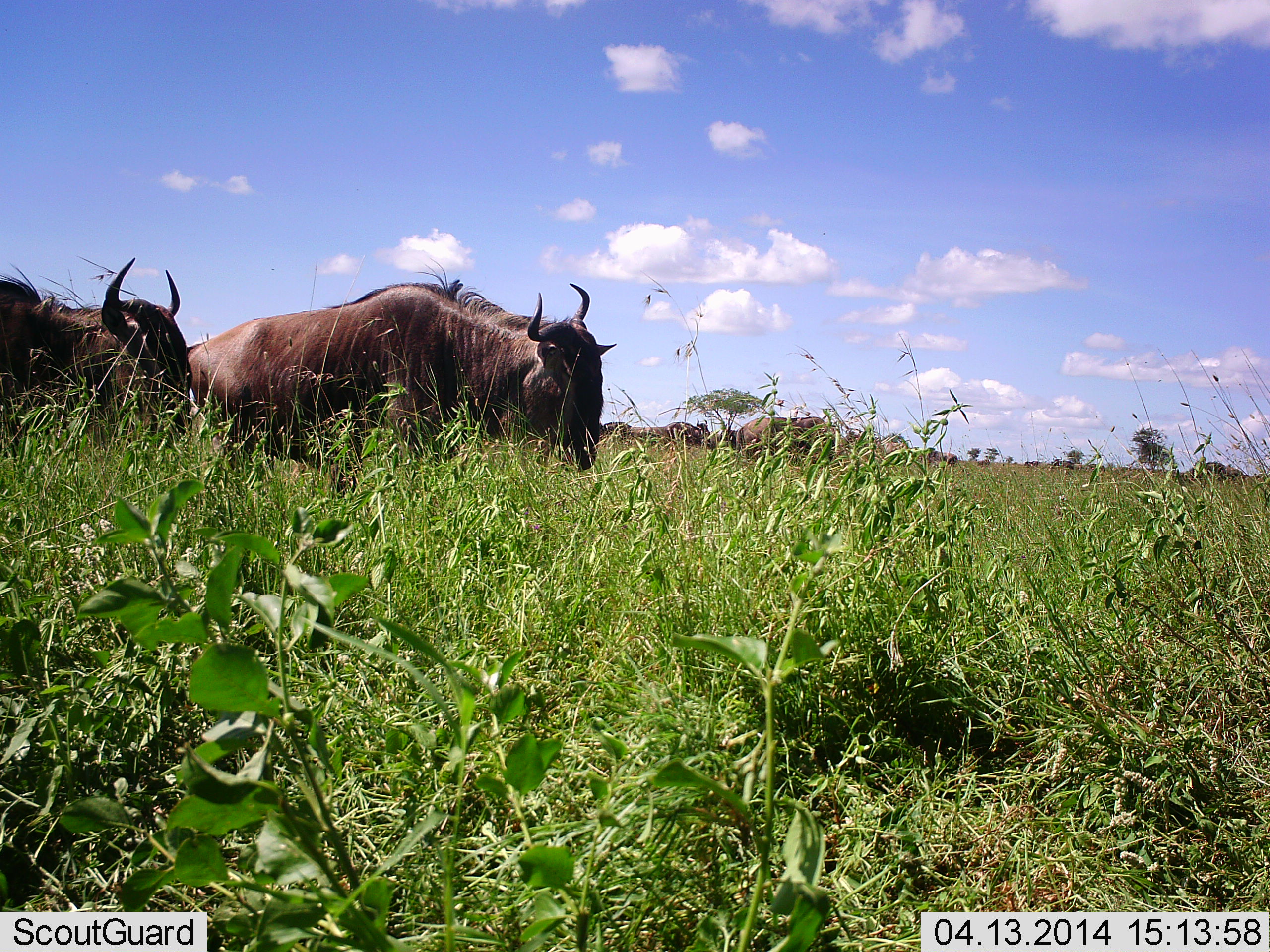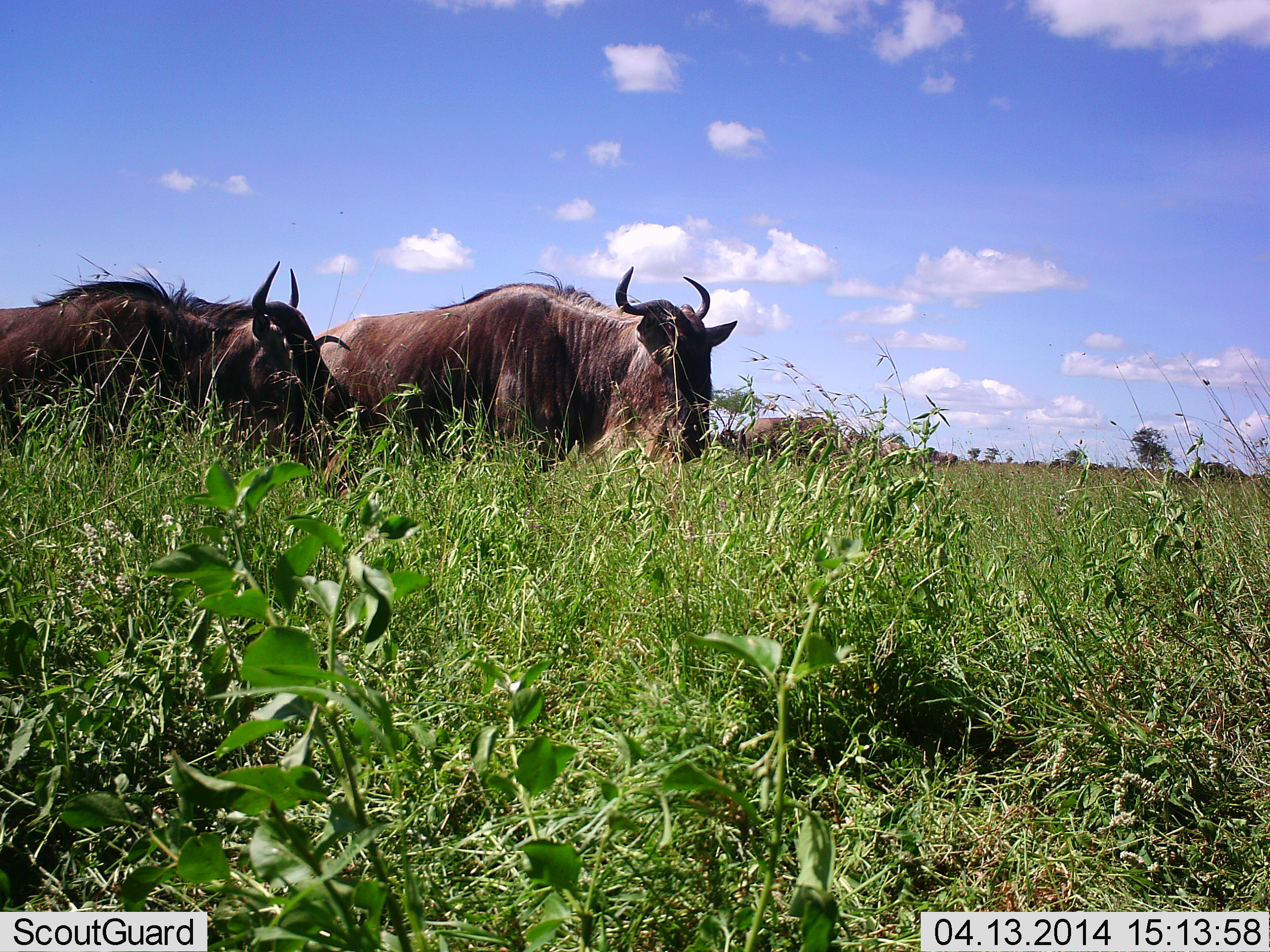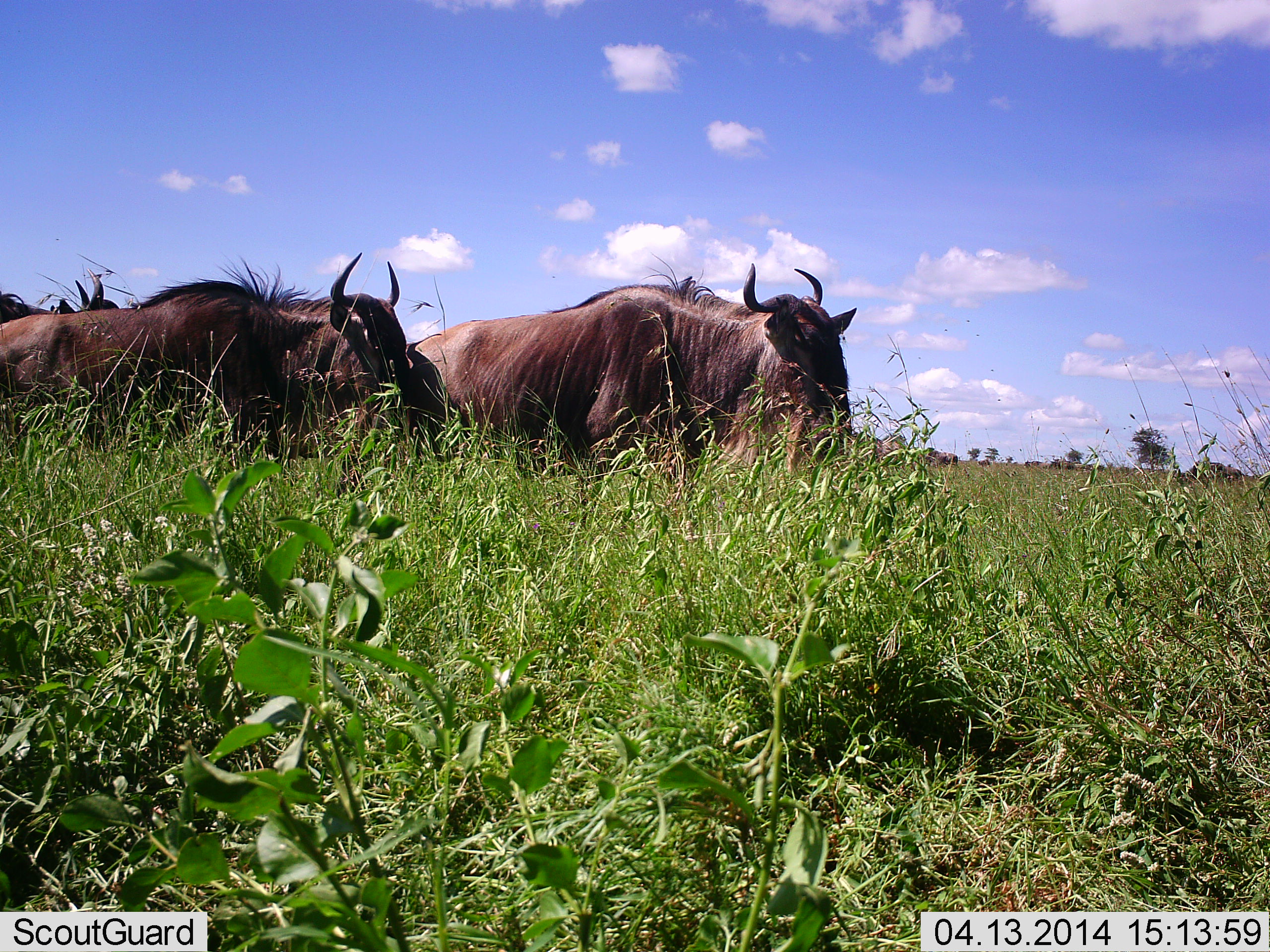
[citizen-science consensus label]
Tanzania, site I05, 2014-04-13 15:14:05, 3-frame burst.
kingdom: Animalia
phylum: Chordata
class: Mammalia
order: Artiodactyla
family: Bovidae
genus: Connochaetes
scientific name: Connochaetes taurinus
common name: blue wildebeest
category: wildebeest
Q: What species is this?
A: Wildebeest (blue wildebeest) (Connochaetes taurinus).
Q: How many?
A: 3.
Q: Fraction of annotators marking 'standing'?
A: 30%.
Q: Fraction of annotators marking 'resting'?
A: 0%.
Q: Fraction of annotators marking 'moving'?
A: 60%.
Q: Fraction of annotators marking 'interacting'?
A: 10%.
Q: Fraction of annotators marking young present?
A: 0%.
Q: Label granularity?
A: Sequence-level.